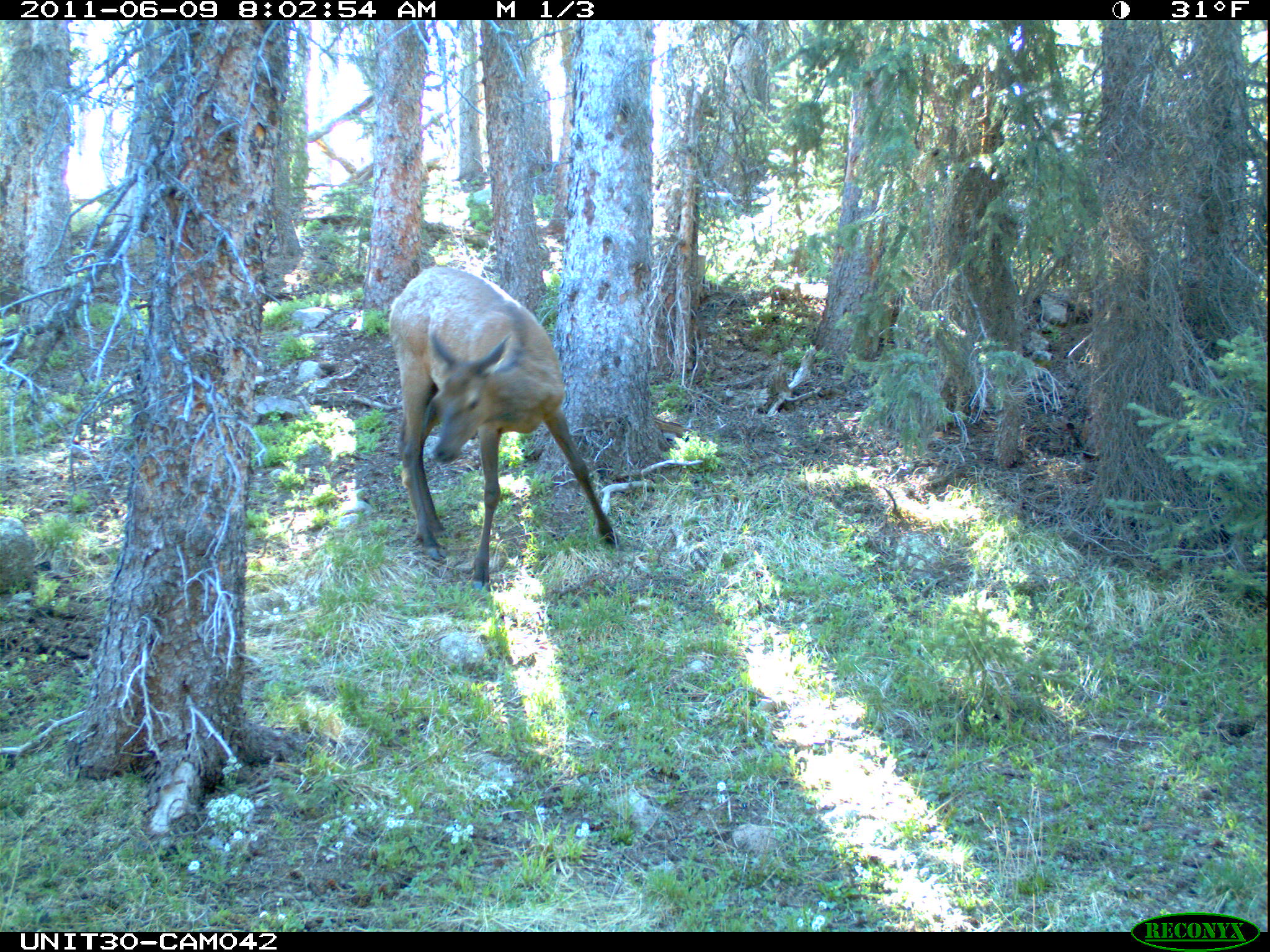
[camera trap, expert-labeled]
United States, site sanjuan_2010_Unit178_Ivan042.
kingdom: Animalia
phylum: Chordata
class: Mammalia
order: Artiodactyla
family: Cervidae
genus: Cervus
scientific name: Cervus elaphus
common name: red deer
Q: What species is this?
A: Cervus elaphus (red deer).